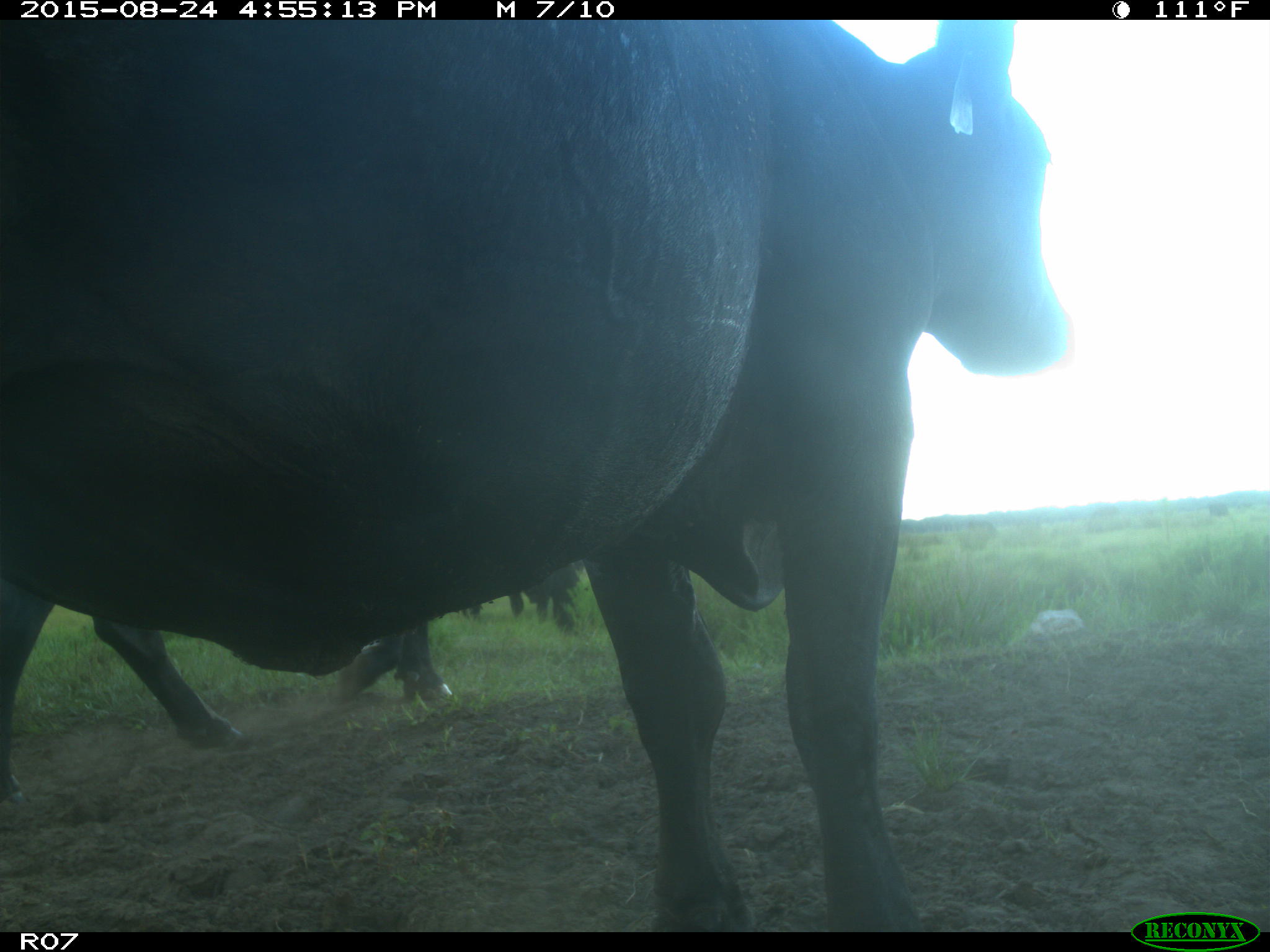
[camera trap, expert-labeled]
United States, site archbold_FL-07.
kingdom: Animalia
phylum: Chordata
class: Mammalia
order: Artiodactyla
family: Bovidae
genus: Bos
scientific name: Bos taurus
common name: domestic cow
Bos taurus (domestic cow).